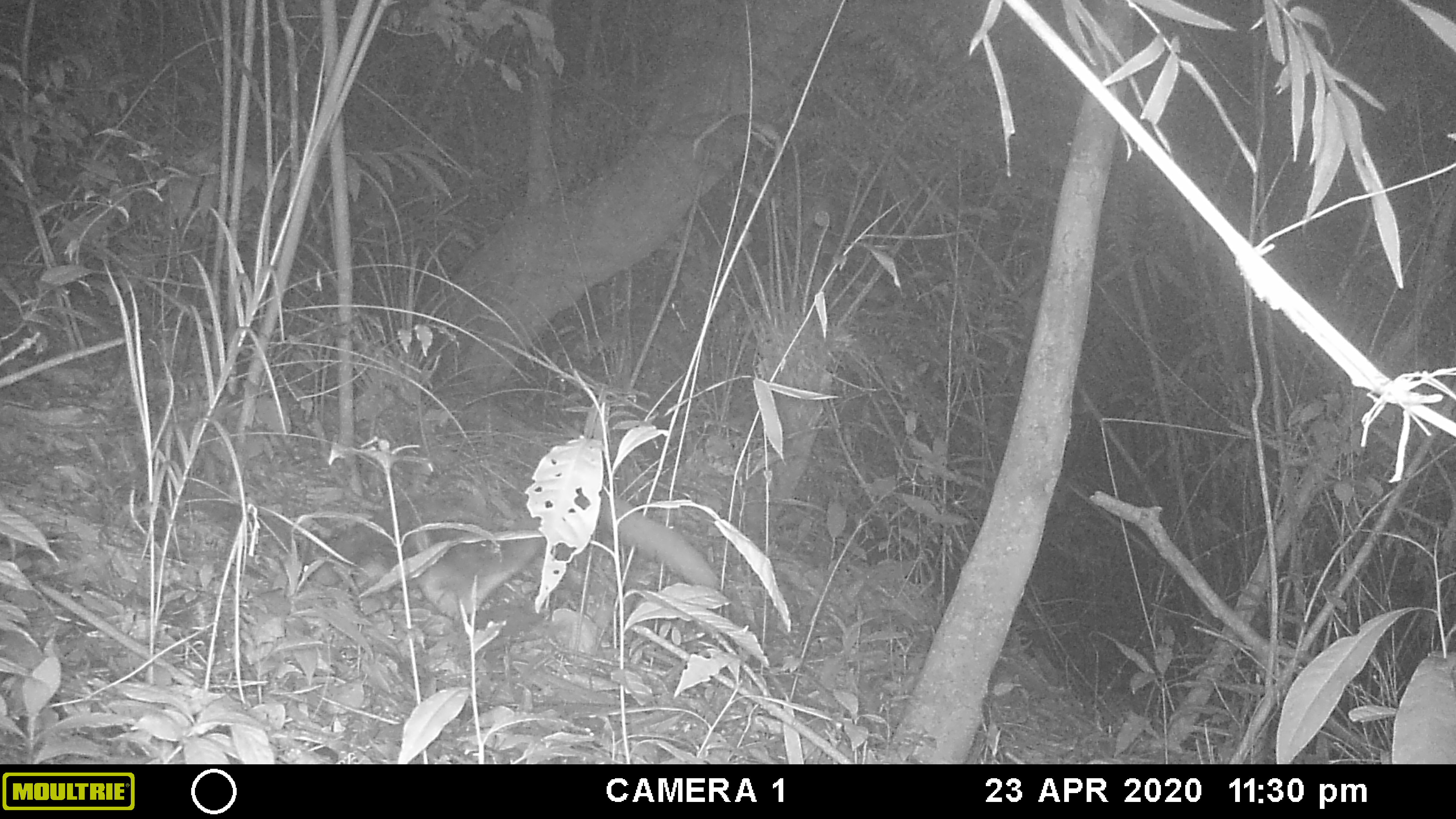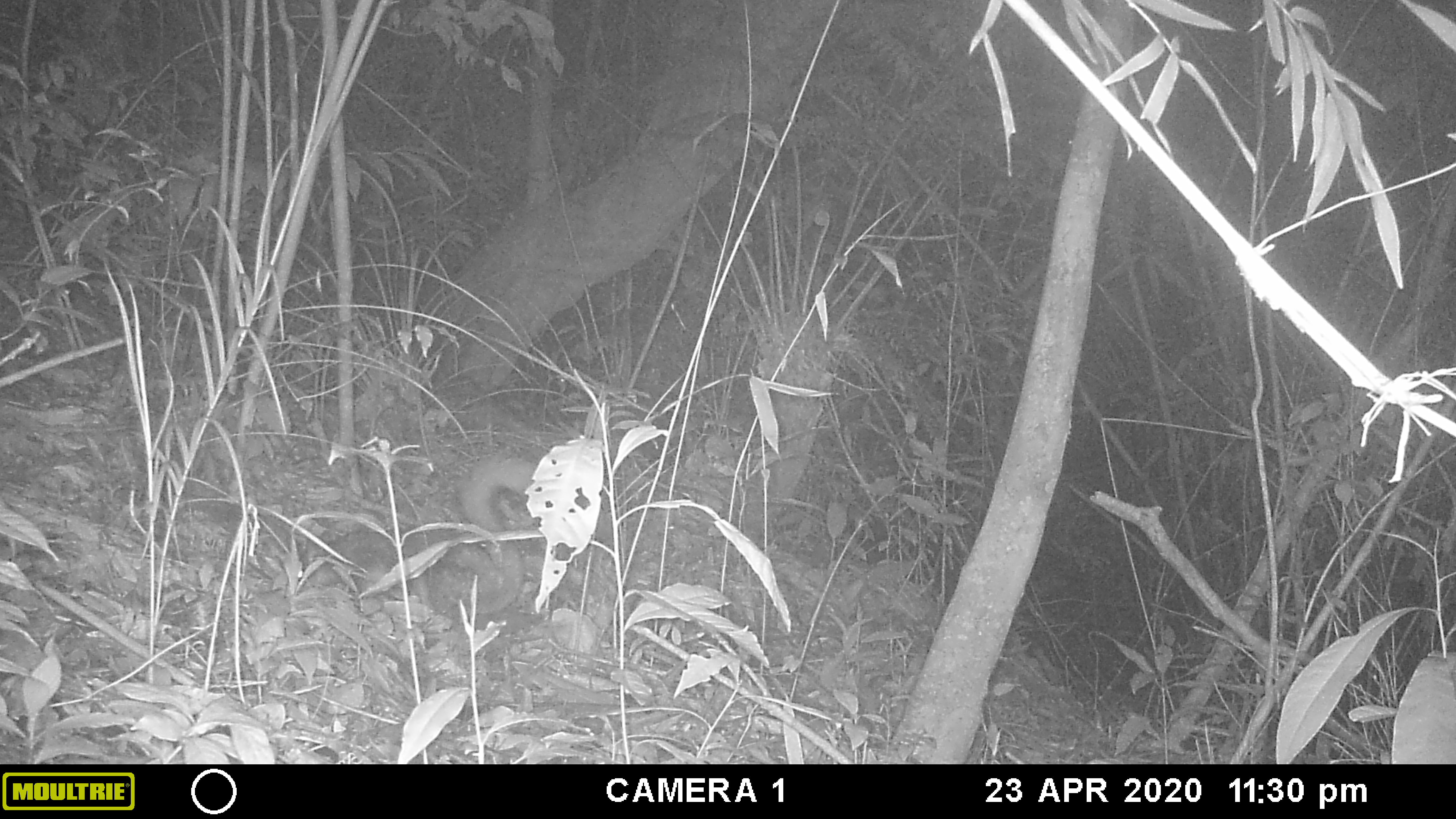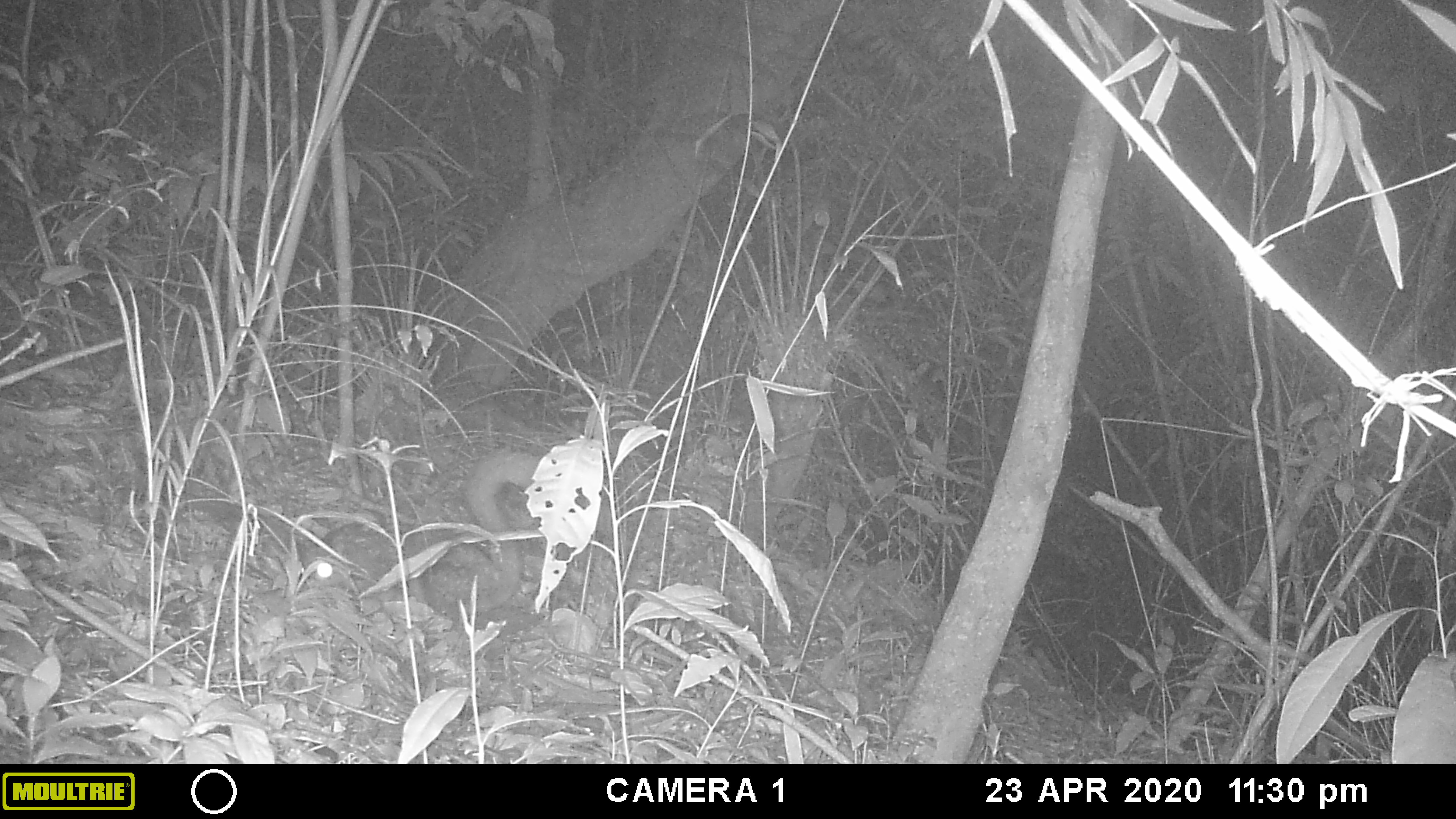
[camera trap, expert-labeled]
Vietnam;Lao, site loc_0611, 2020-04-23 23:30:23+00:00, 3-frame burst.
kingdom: Animalia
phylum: Chordata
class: Mammalia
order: Rodentia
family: Sciuridae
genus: Petaurista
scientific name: Petaurista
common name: giant flying squirrel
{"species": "giant flying squirrel (Petaurista)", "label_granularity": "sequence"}